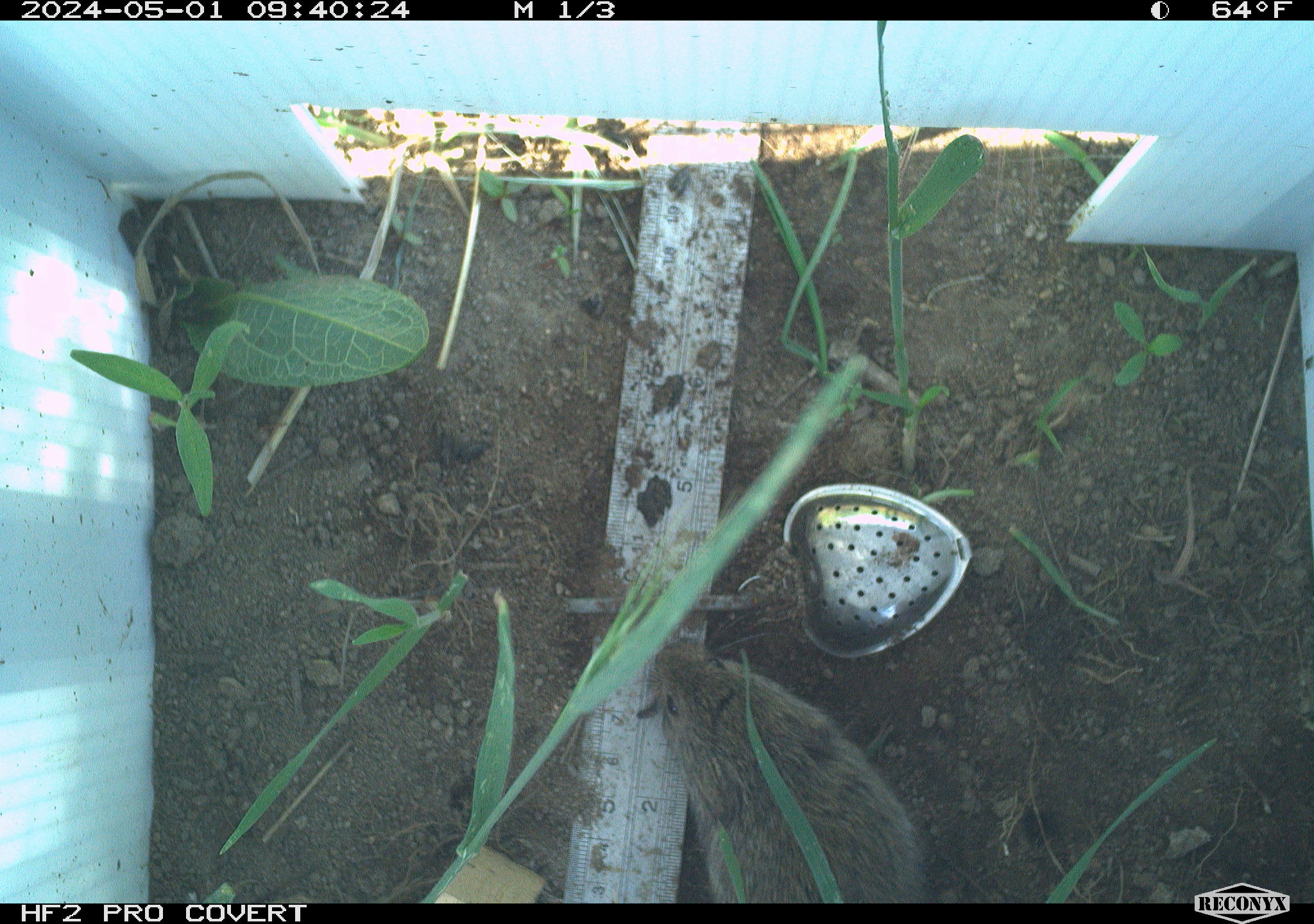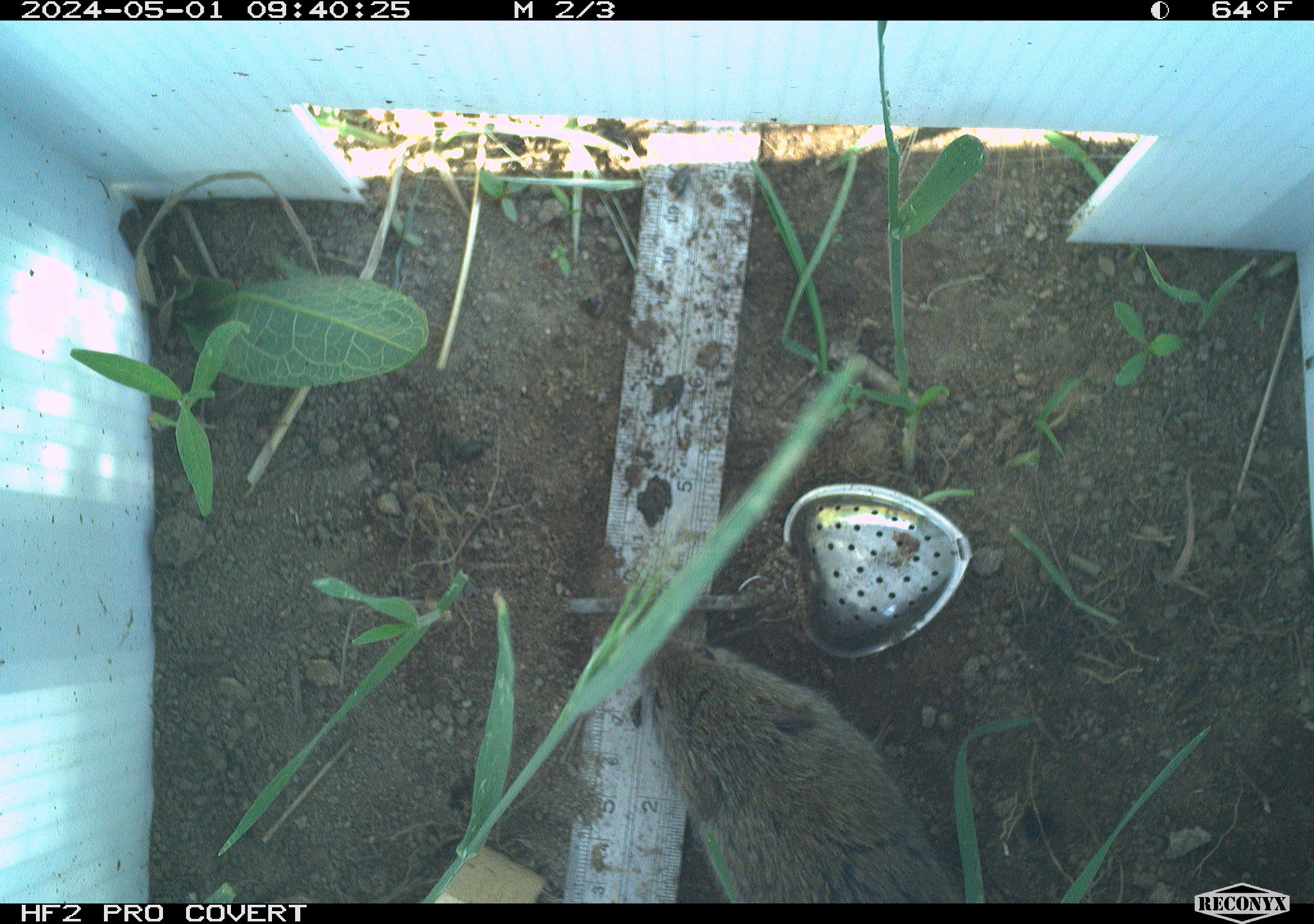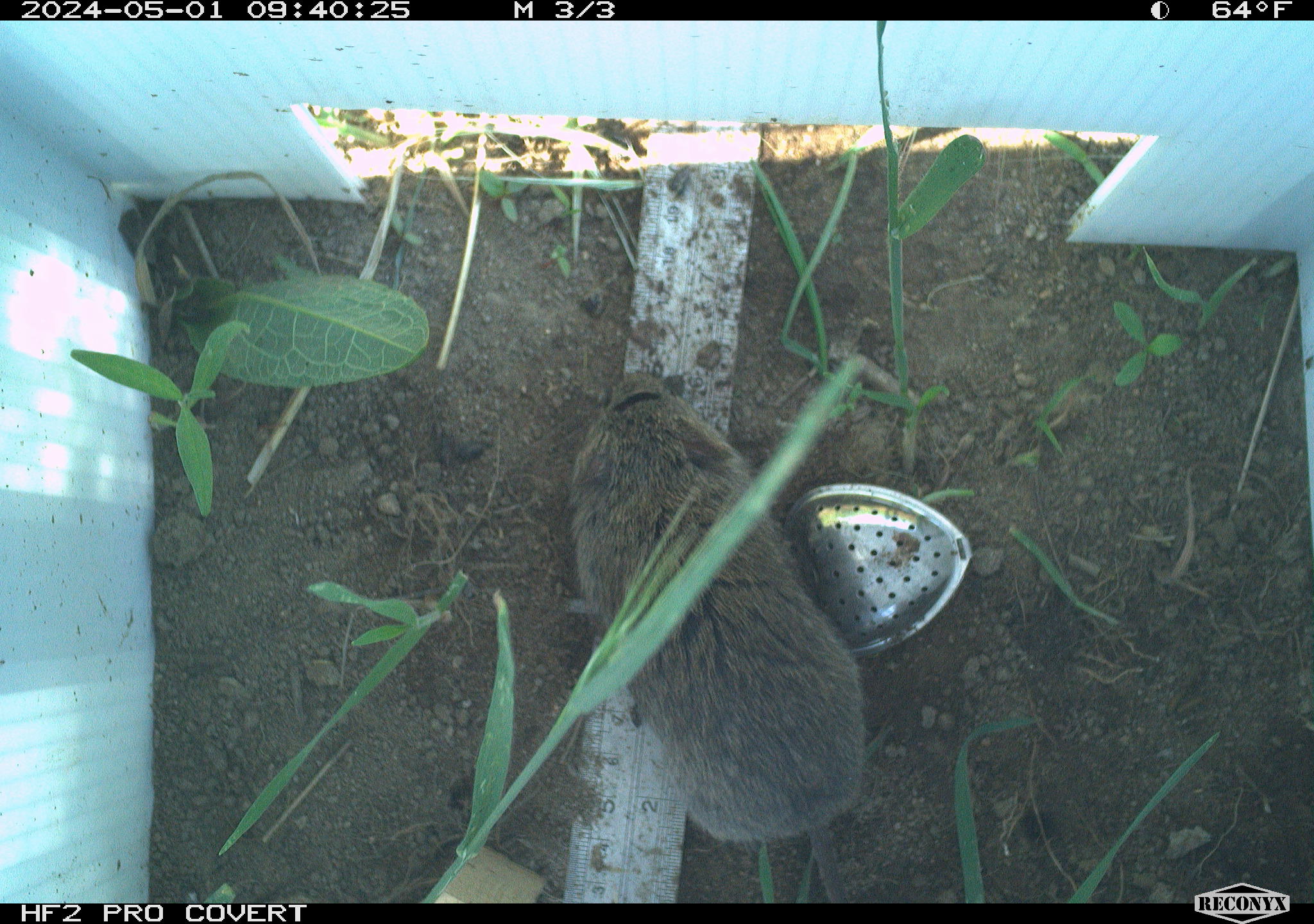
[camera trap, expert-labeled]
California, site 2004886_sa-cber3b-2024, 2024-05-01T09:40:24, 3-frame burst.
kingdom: Animalia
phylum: Chordata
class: Mammalia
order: Rodentia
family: Cricetidae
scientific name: Arvicolinae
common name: voles, lemmings, and muskrats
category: arvicolinae subfamily